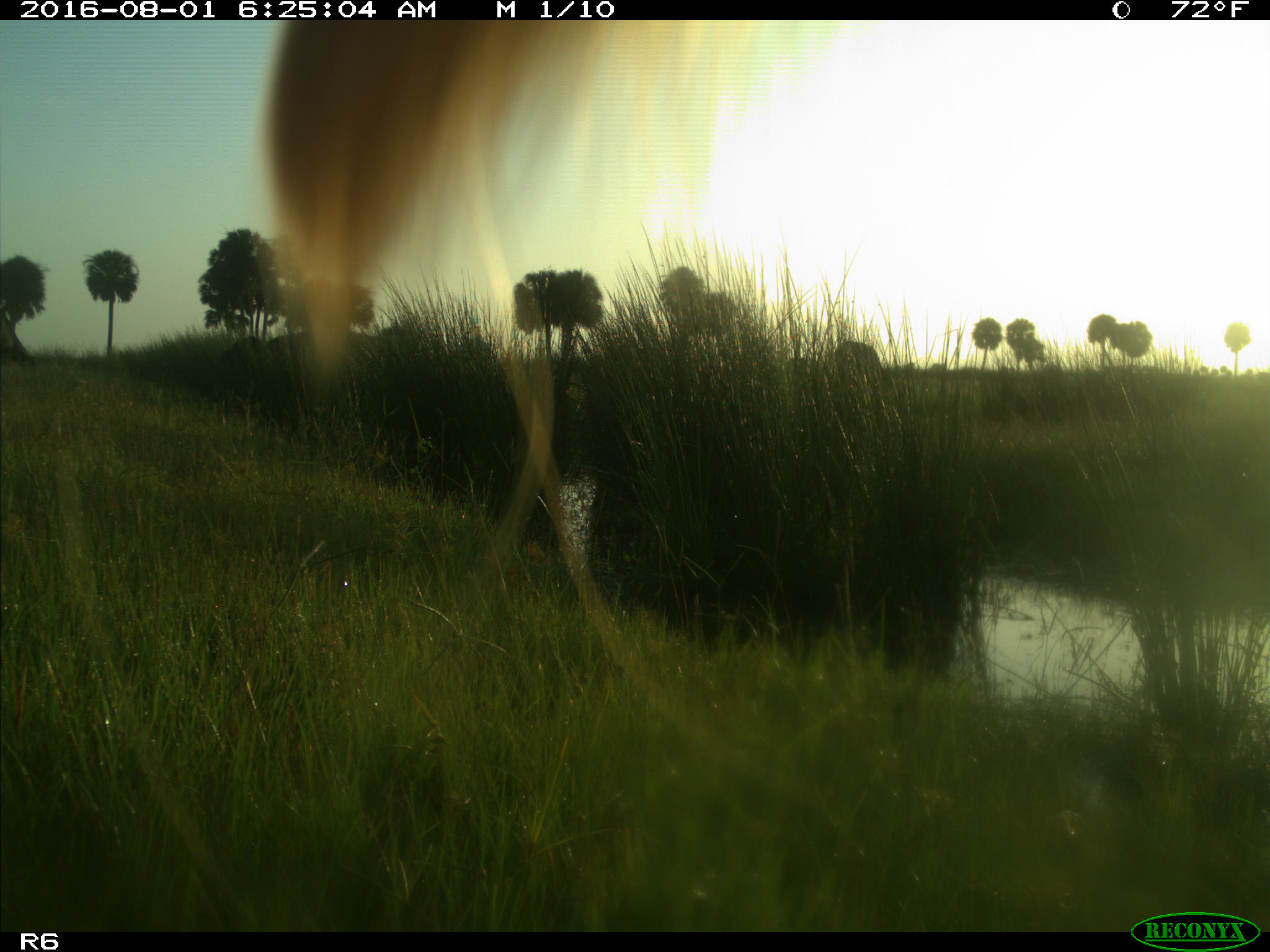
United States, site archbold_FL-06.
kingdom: Animalia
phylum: Chordata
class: Mammalia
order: Artiodactyla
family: Bovidae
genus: Bos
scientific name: Bos taurus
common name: domestic cow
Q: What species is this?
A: Bos taurus (domestic cow).